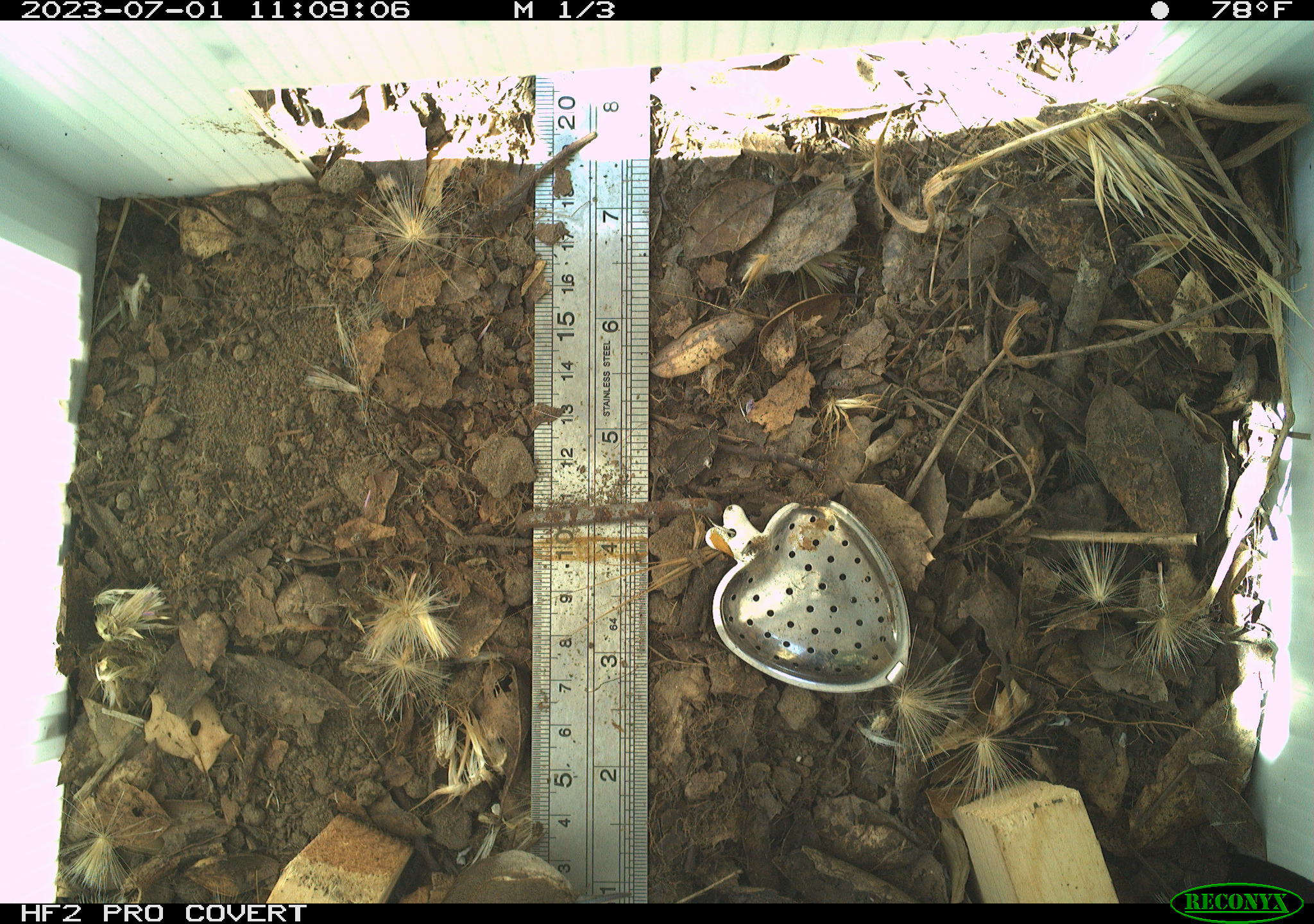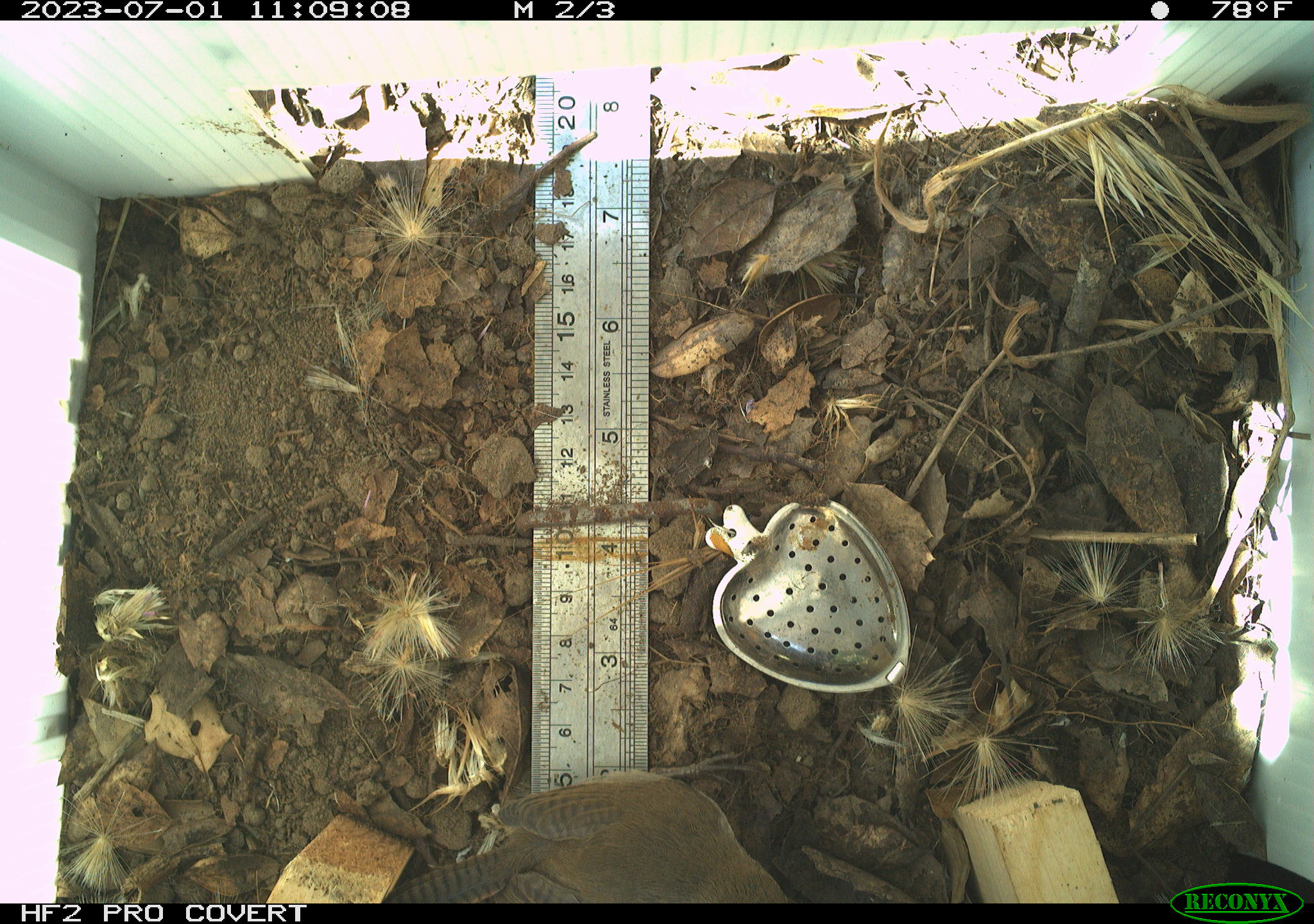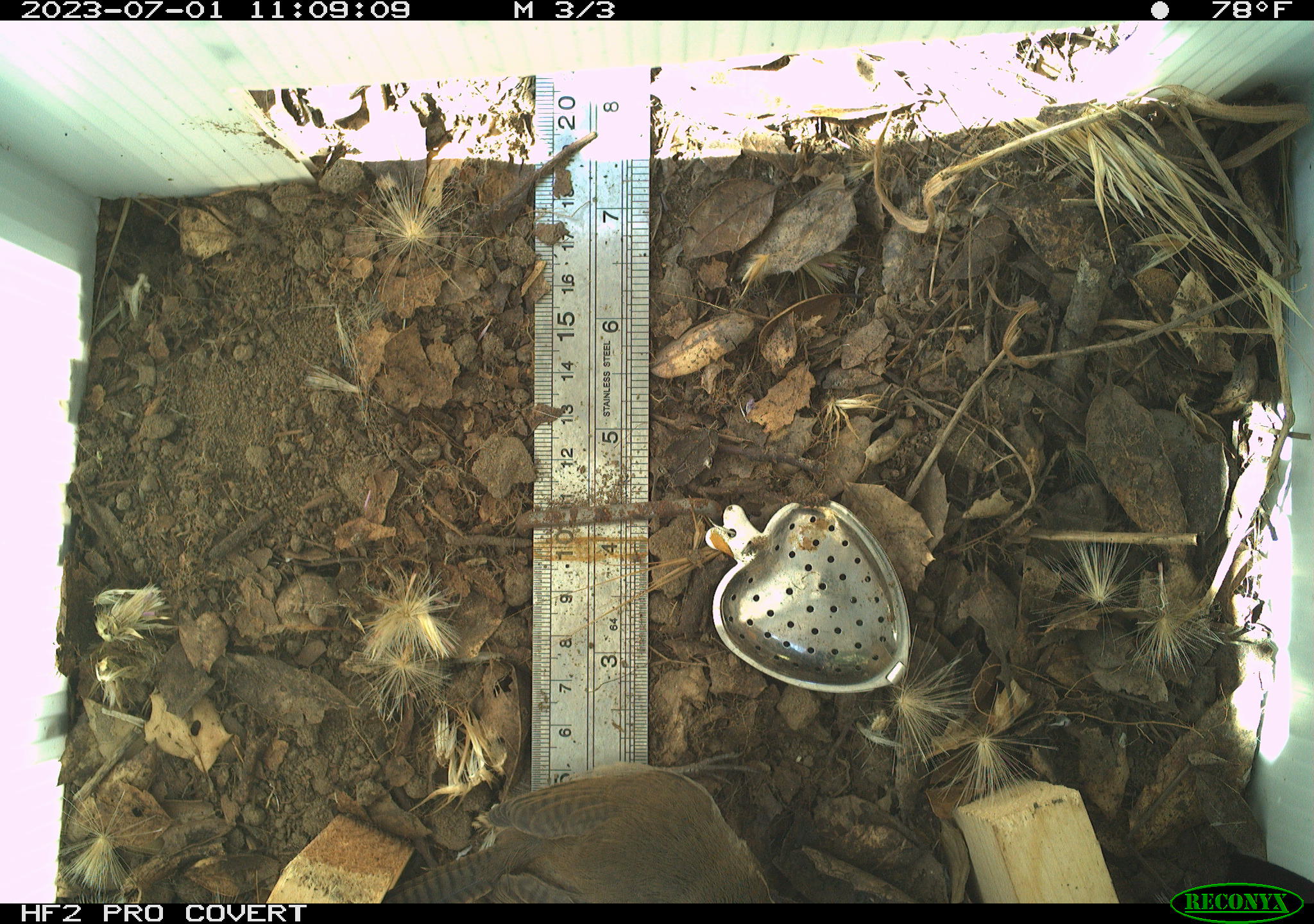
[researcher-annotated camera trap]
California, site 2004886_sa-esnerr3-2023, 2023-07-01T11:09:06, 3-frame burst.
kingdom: Animalia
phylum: Chordata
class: Aves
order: Passeriformes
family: Troglodytidae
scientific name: Troglodytidae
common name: wren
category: troglodytidae family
Troglodytidae family (wren) (Troglodytidae).